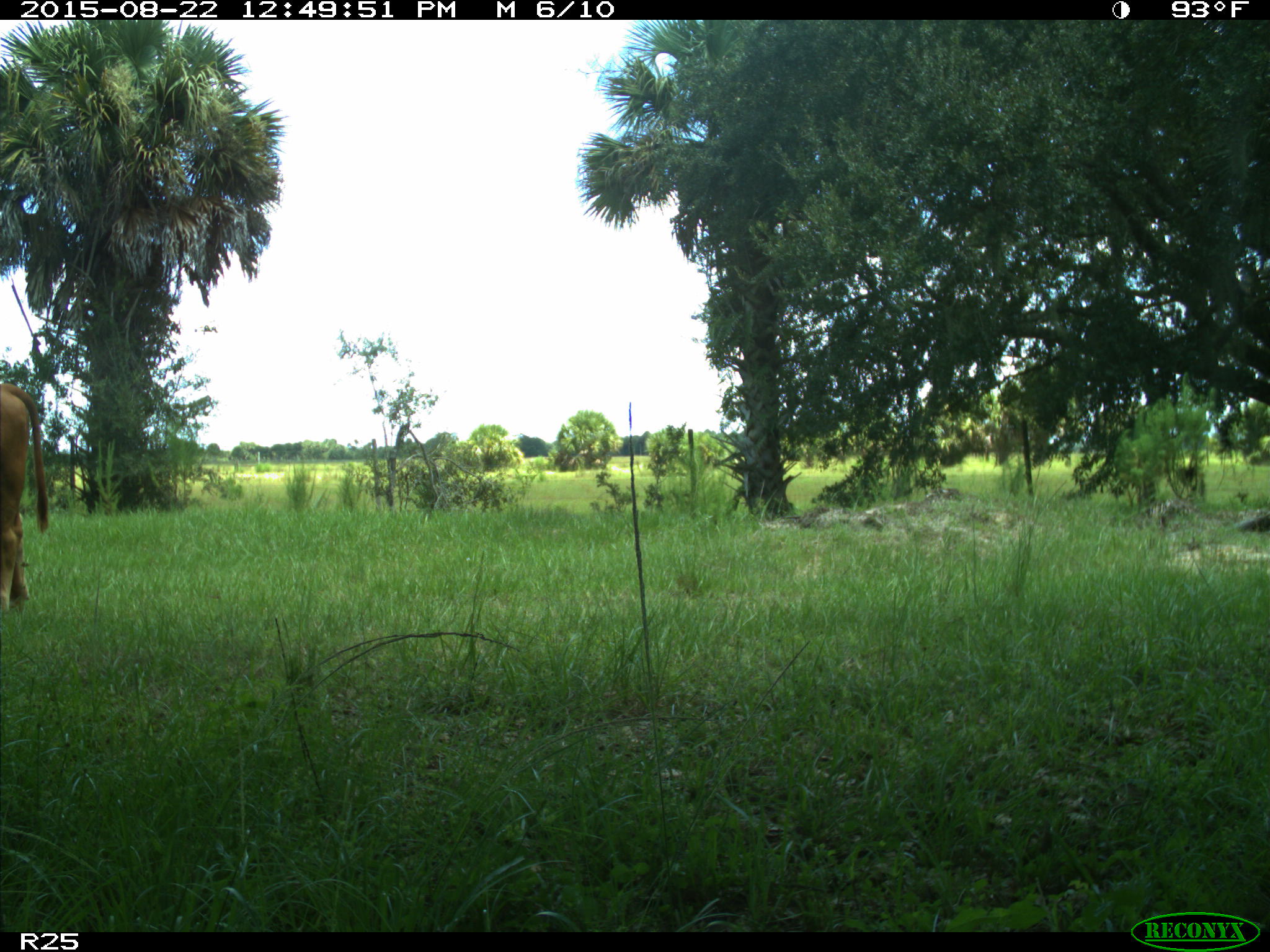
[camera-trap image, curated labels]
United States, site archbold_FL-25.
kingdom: Animalia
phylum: Chordata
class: Mammalia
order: Artiodactyla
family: Bovidae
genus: Bos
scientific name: Bos taurus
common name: domestic cow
Bos taurus (domestic cow).